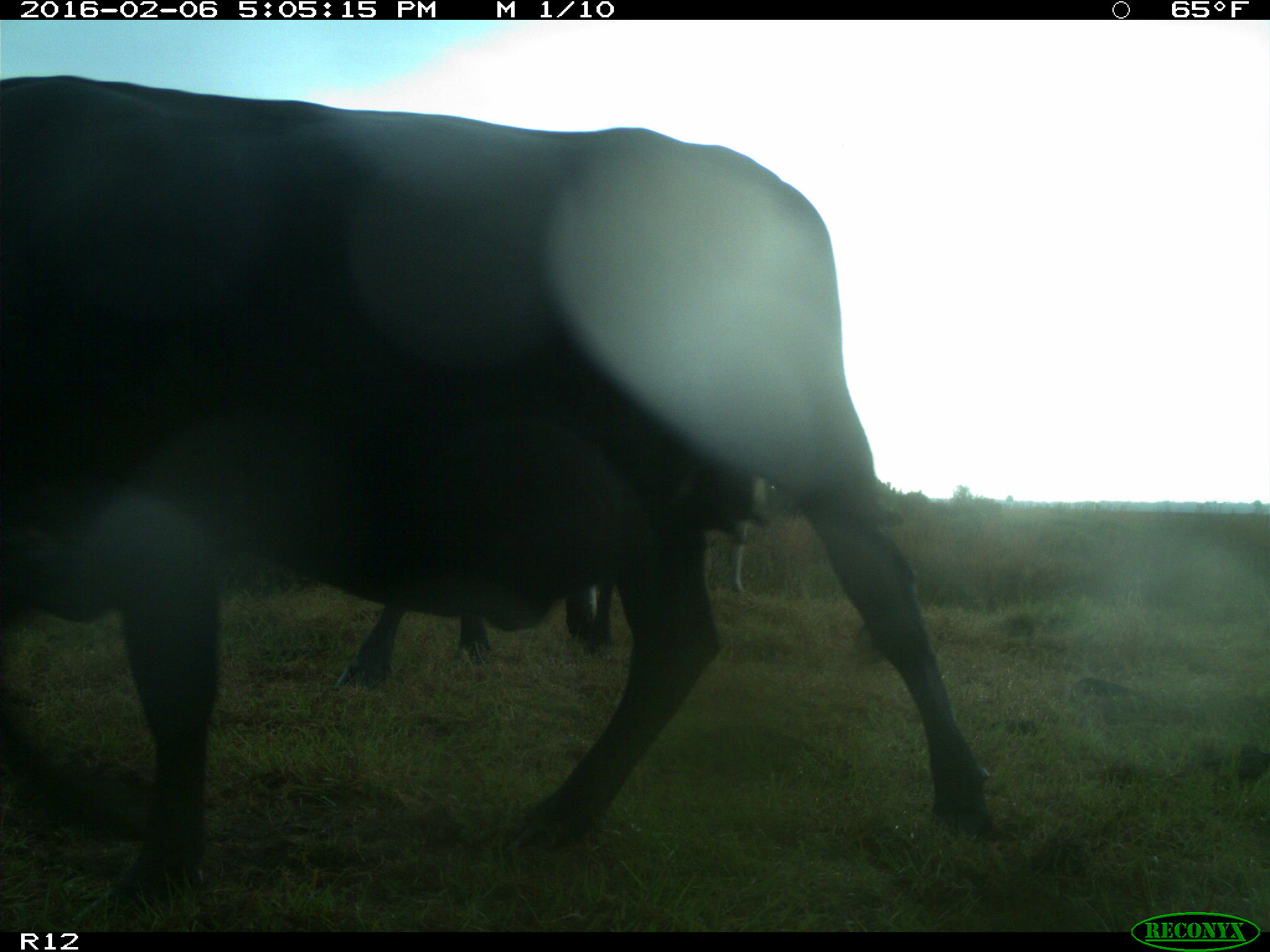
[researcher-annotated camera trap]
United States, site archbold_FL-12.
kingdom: Animalia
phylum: Chordata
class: Mammalia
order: Artiodactyla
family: Bovidae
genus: Bos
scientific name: Bos taurus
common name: domestic cow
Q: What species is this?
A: Bos taurus (domestic cow).